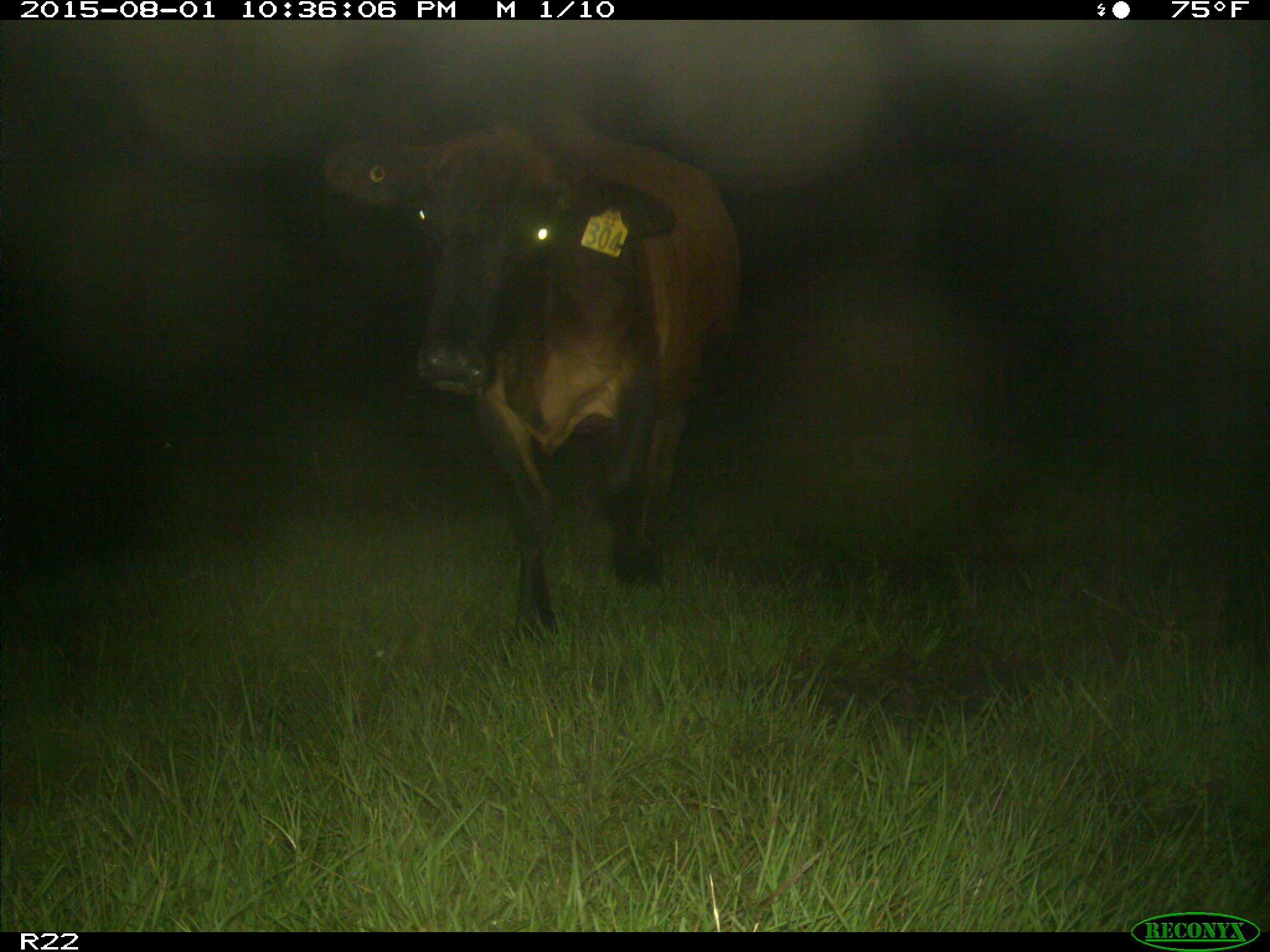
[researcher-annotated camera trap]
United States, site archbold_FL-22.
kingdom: Animalia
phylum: Chordata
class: Mammalia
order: Artiodactyla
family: Bovidae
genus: Bos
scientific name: Bos taurus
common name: domestic cow